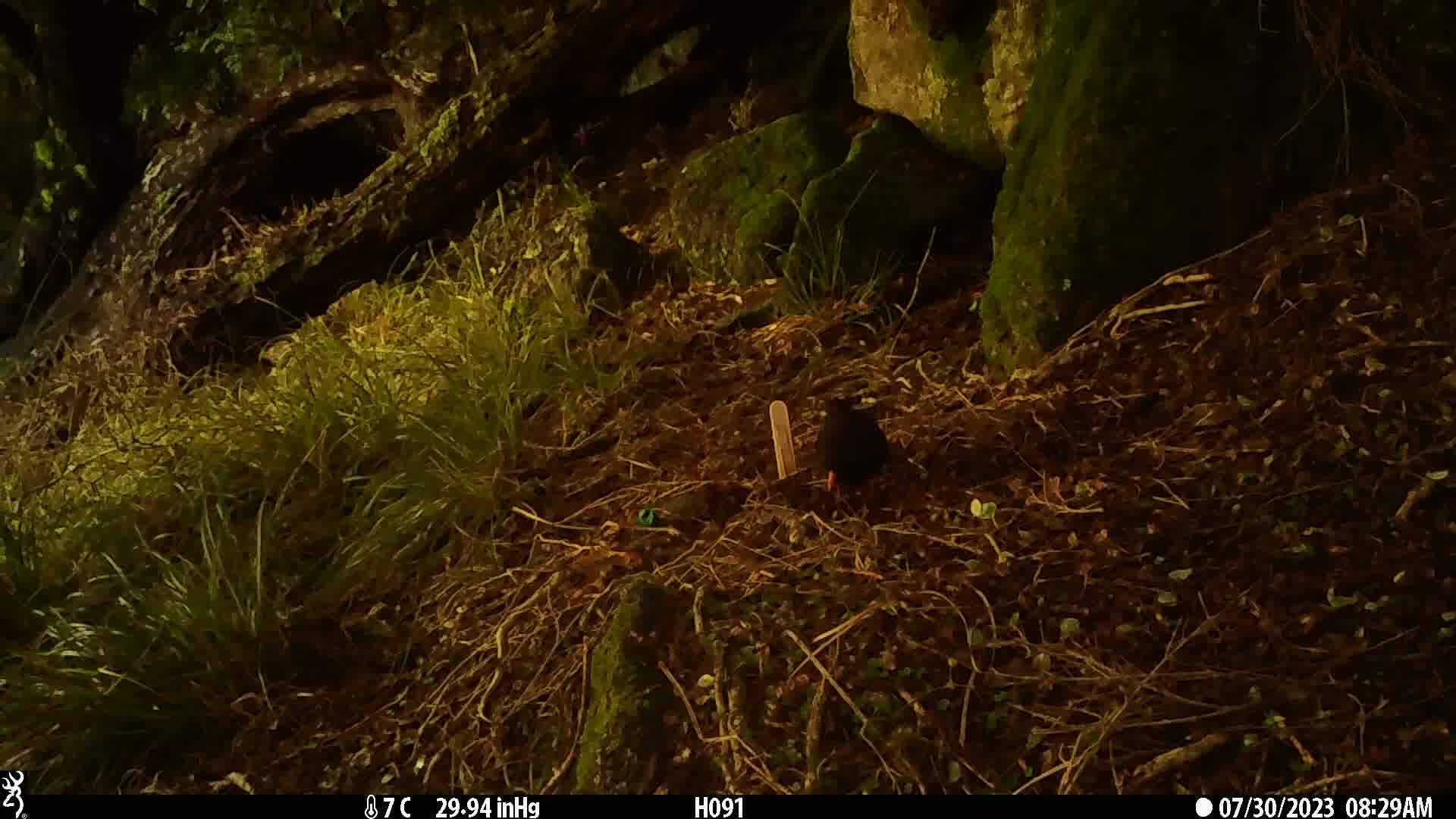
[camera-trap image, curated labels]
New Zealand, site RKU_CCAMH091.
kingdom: Animalia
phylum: Chordata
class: Aves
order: Passeriformes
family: Turdidae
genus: Turdus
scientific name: Turdus merula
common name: eurasian blackbird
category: blackbird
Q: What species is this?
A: Blackbird (eurasian blackbird) (Turdus merula).